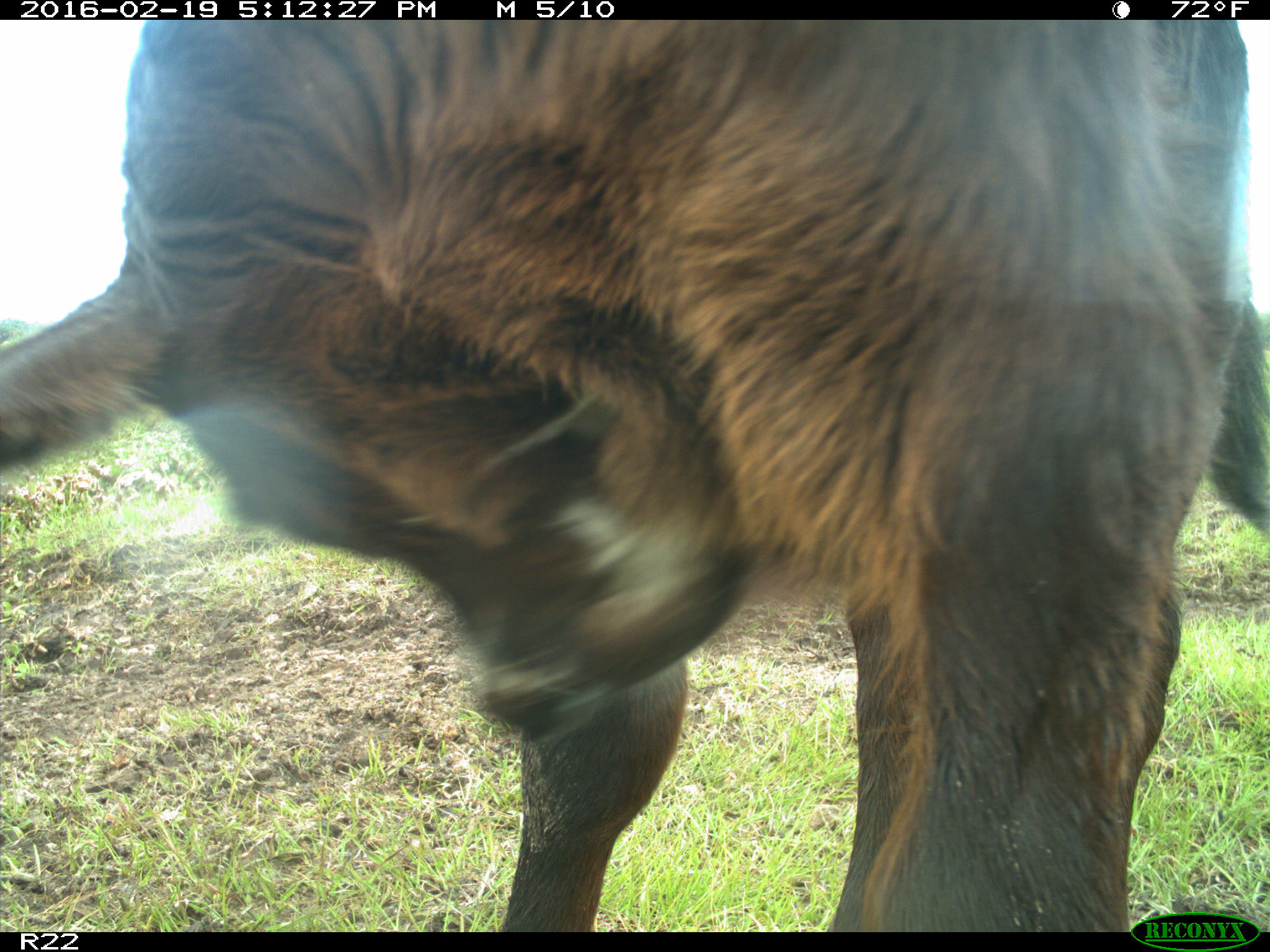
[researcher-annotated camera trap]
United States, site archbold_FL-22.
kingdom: Animalia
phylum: Chordata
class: Mammalia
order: Artiodactyla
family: Bovidae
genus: Bos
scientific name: Bos taurus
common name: domestic cow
Bos taurus (domestic cow).